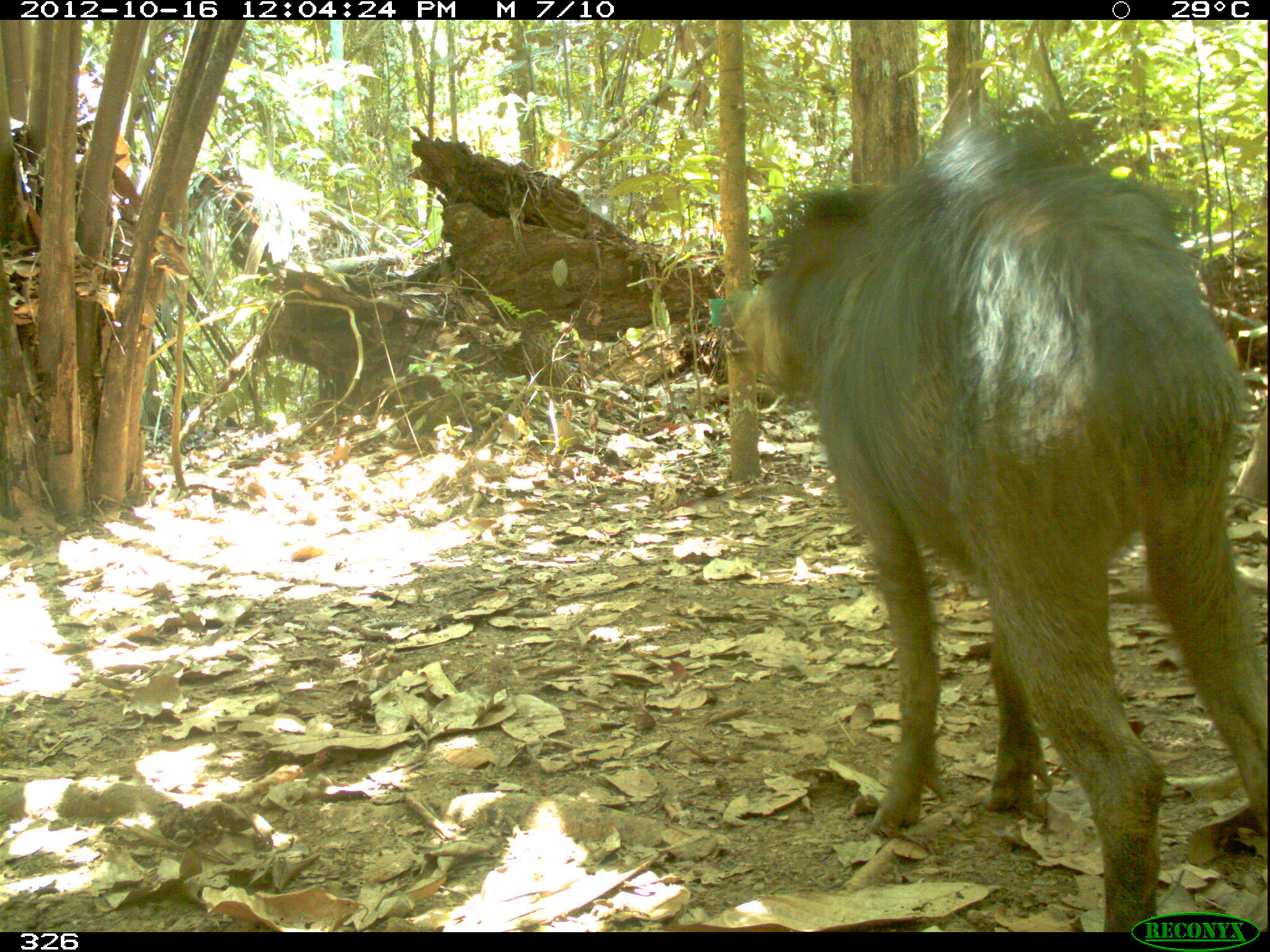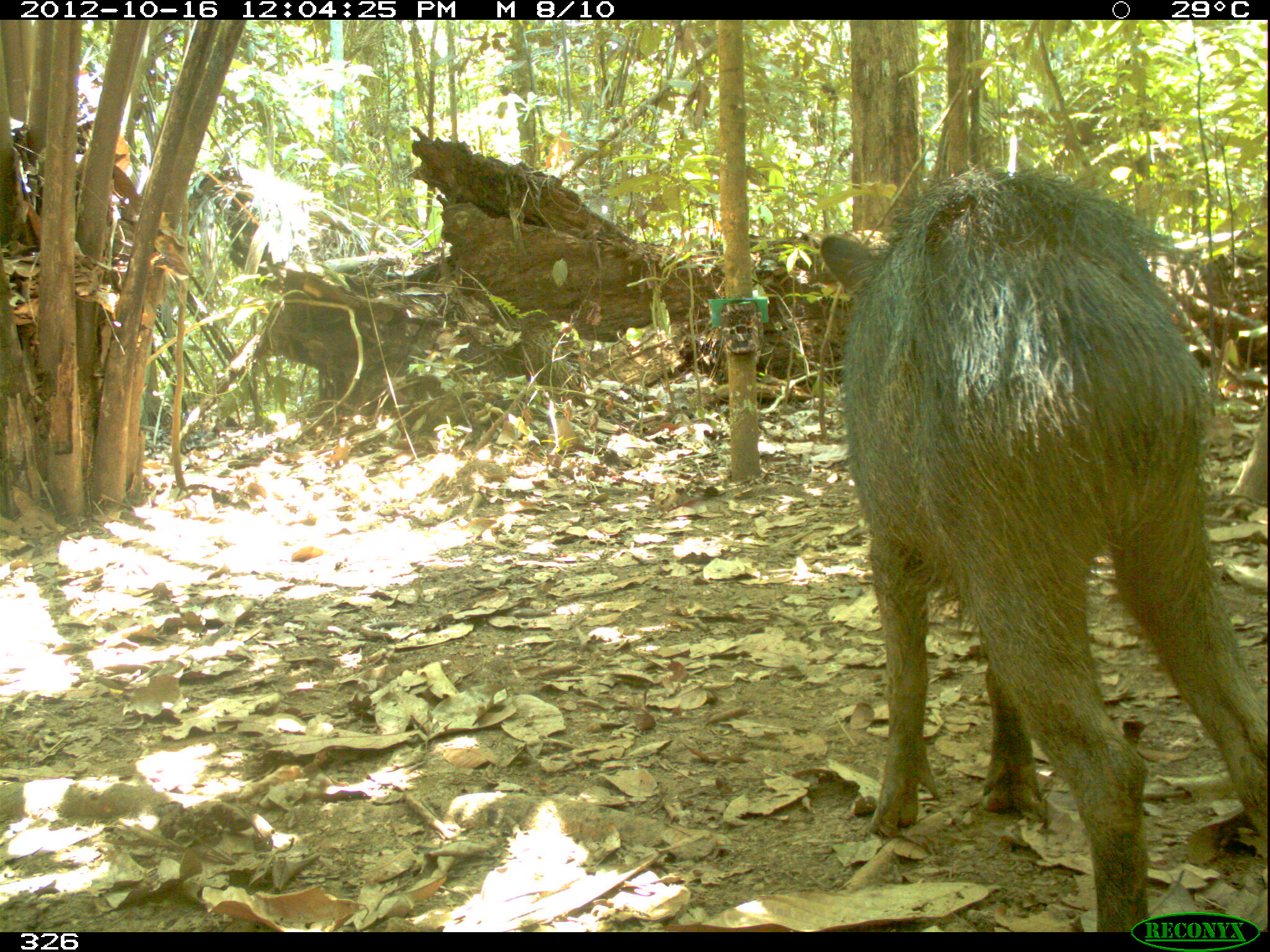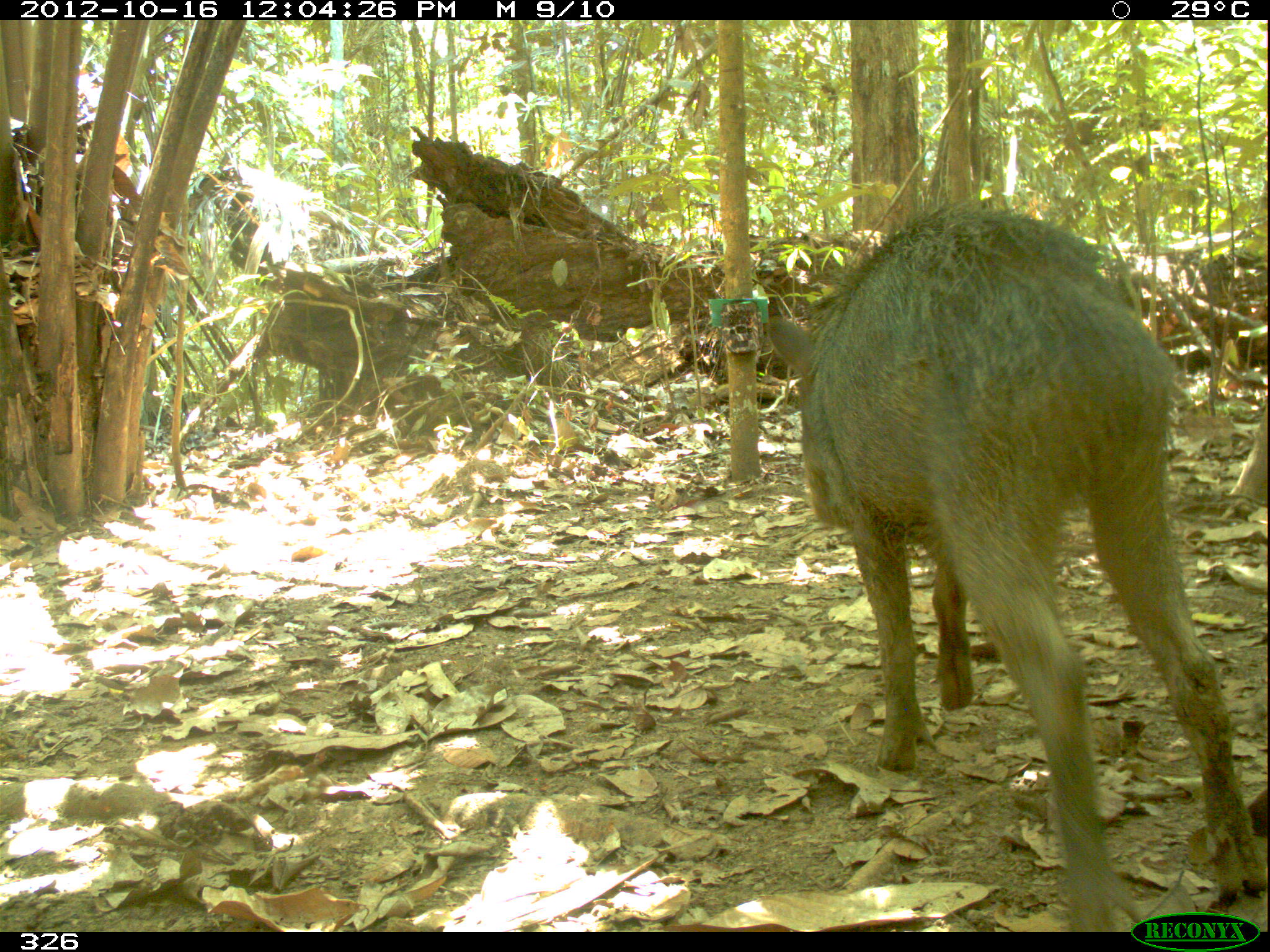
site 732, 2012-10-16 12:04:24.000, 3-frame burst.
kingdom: Animalia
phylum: Chordata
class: Mammalia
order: Artiodactyla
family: Tayassuidae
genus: Tayassu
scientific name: Tayassu pecari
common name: white-lipped peccary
Tayassu pecari (white-lipped peccary).